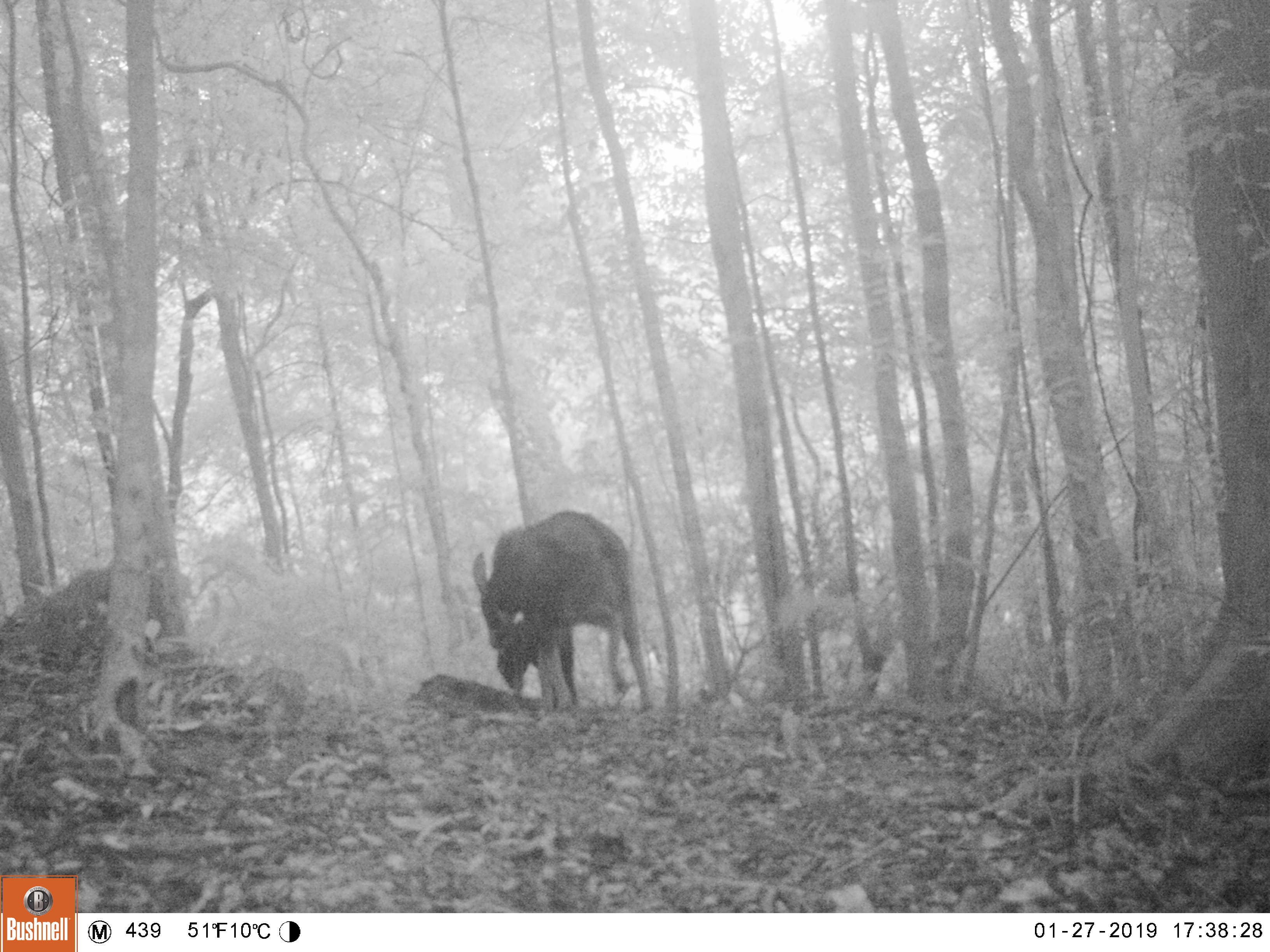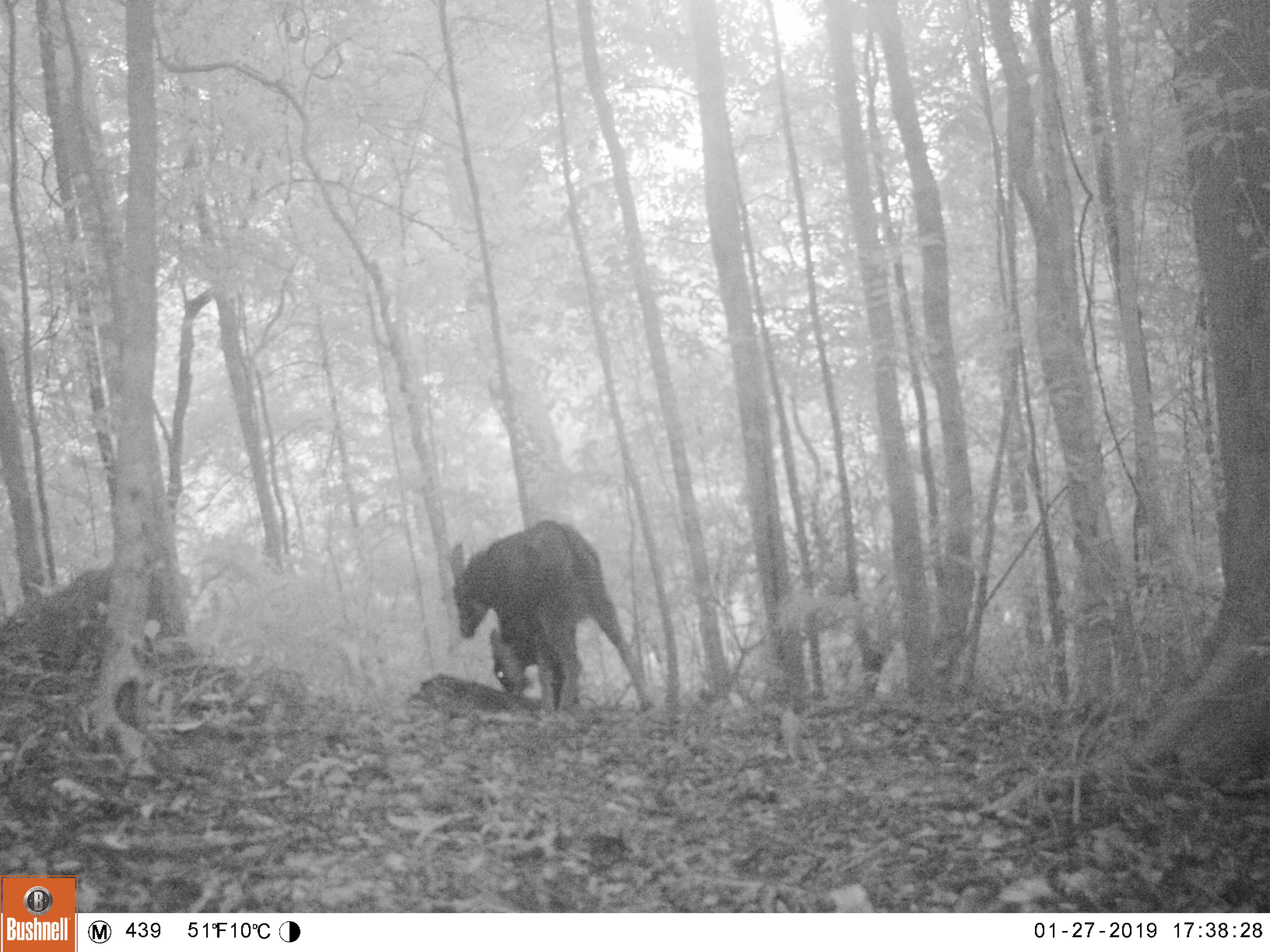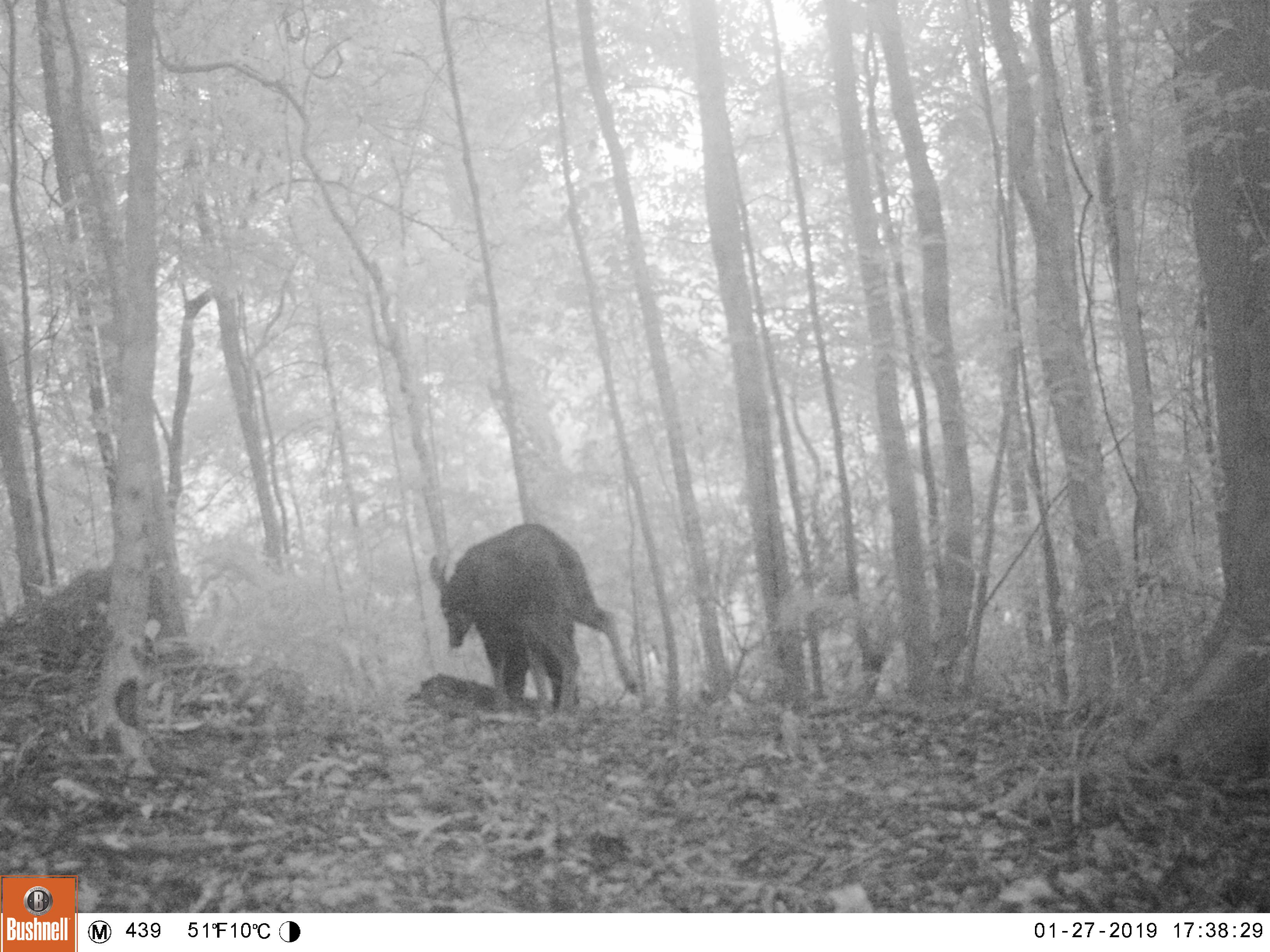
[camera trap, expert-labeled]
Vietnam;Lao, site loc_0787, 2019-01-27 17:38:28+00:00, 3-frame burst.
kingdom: Animalia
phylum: Chordata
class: Mammalia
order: Artiodactyla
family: Bovidae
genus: Capricornis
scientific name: Capricornis sumatraensis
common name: chinese serow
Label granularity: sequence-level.